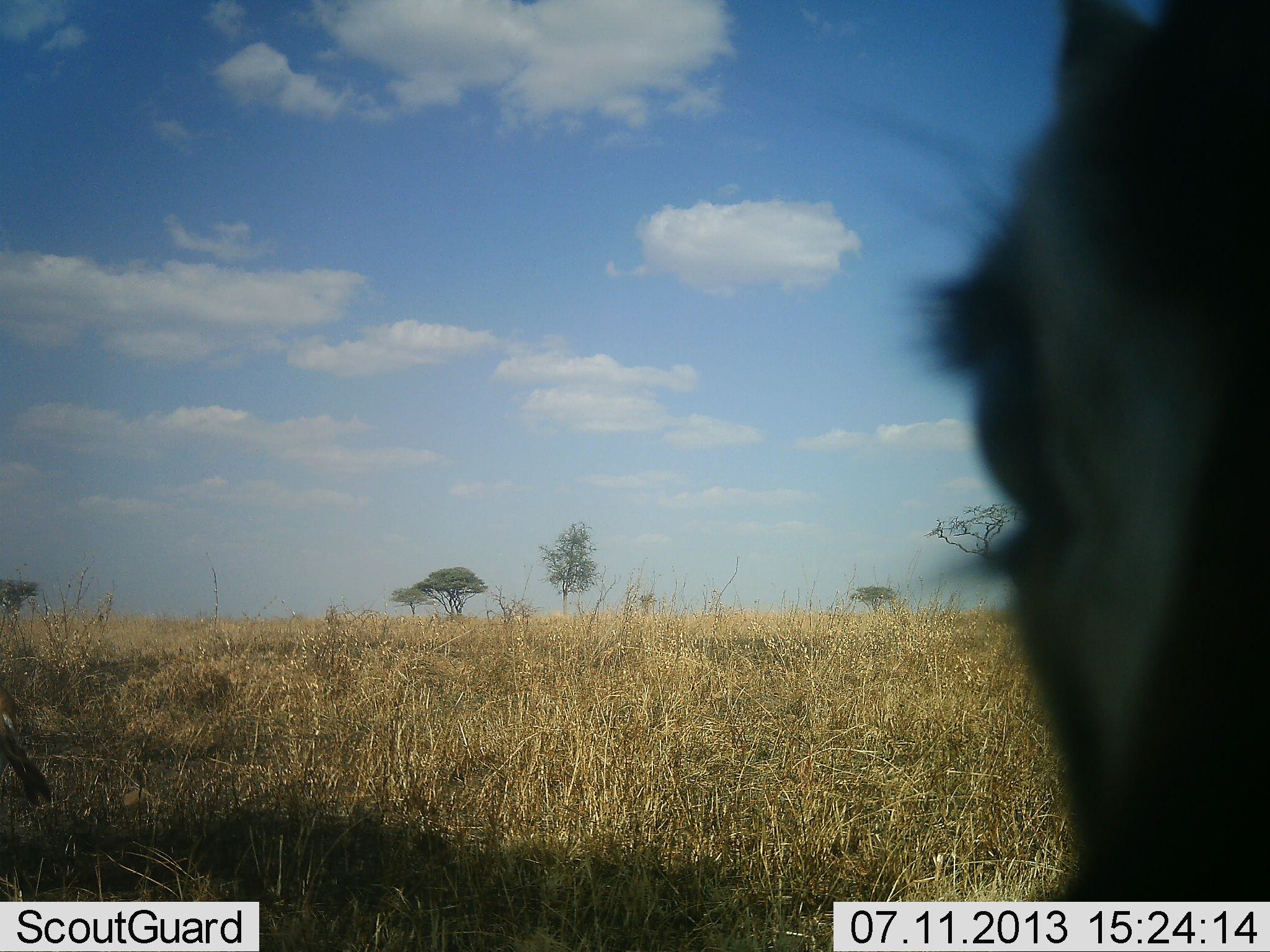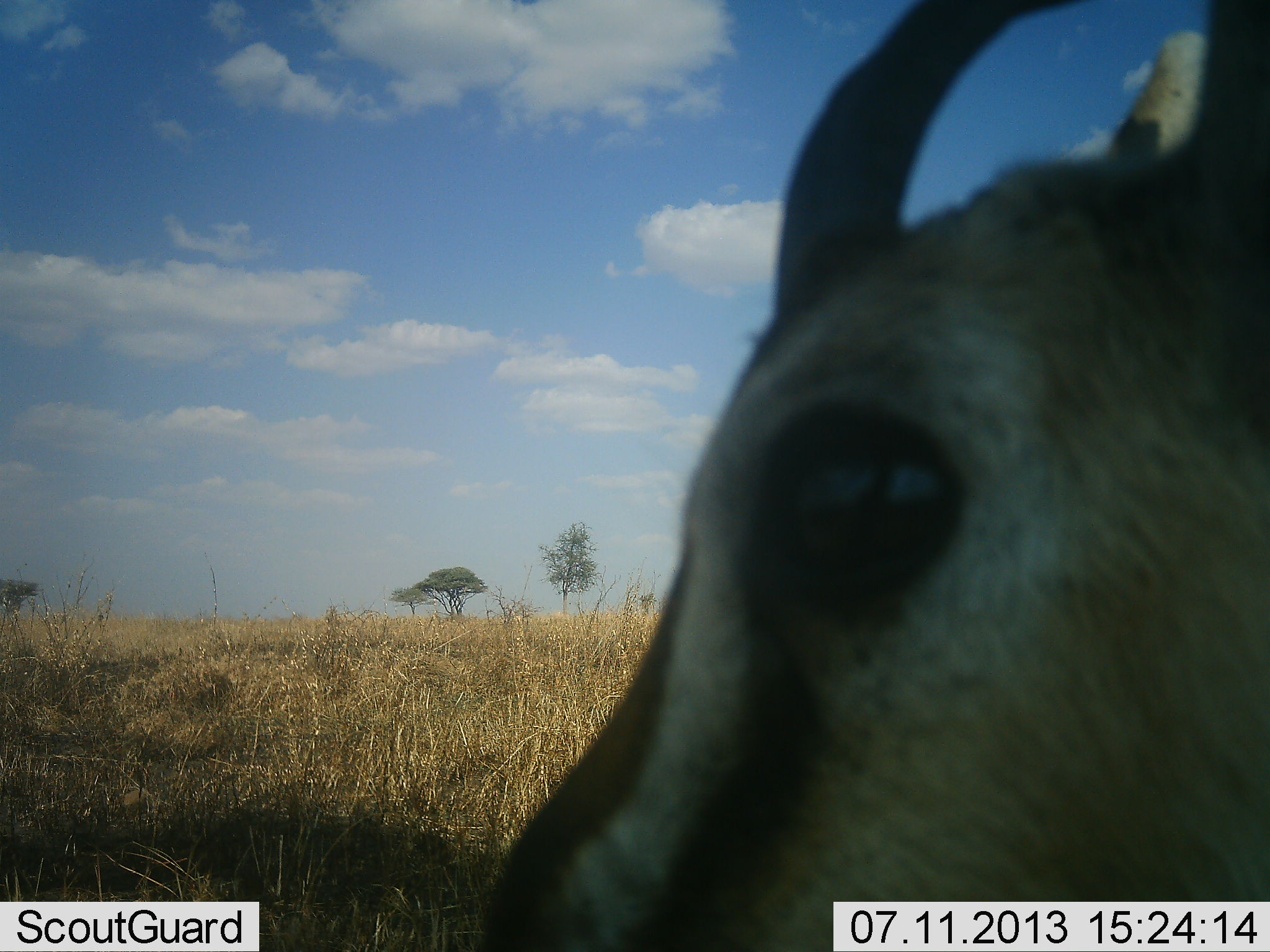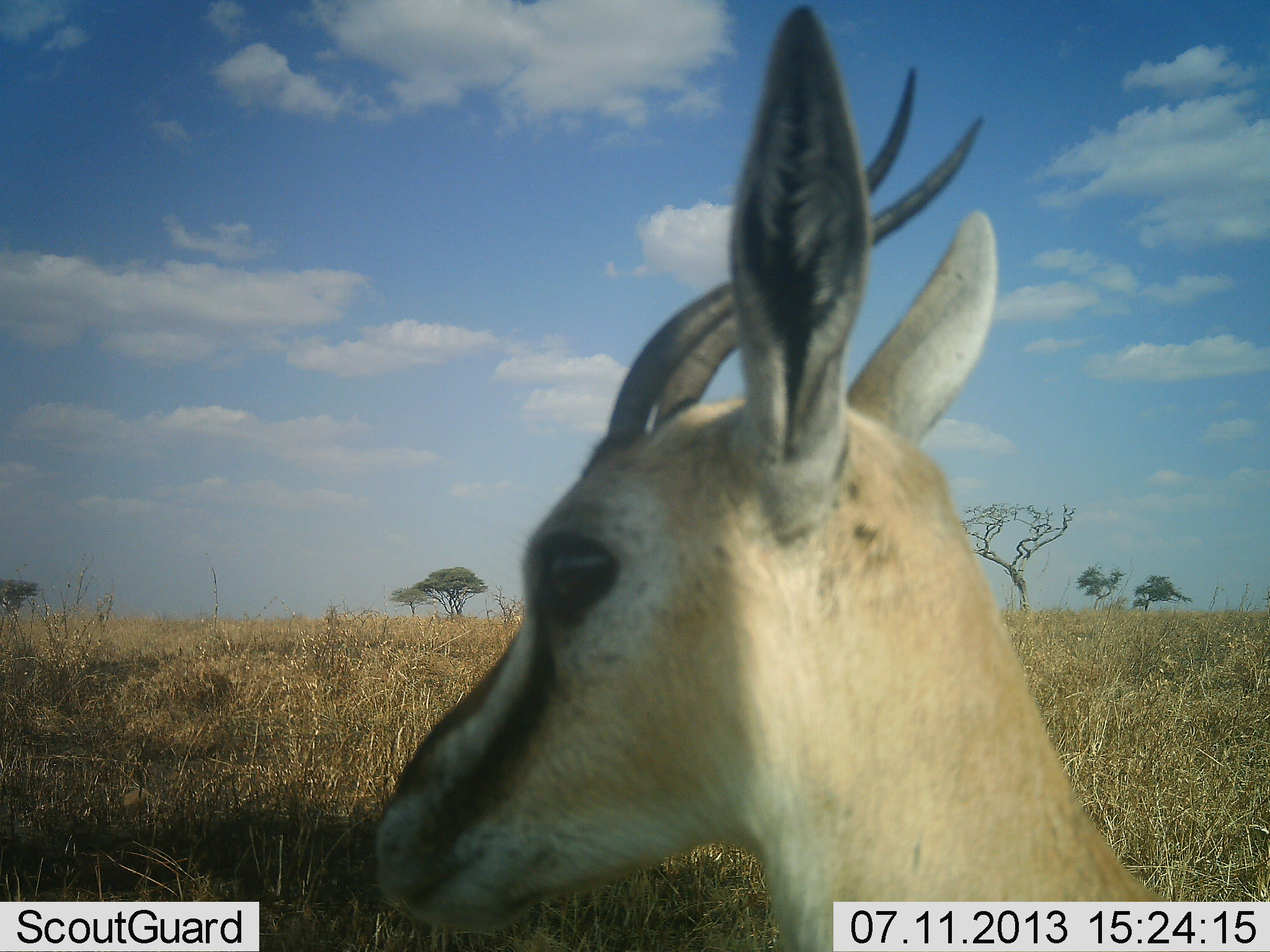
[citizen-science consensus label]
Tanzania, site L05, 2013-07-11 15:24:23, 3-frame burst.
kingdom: Animalia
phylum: Chordata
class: Mammalia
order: Artiodactyla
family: Bovidae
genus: Eudorcas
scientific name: Eudorcas thomsonii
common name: thomson's gazelle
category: gazellethomsons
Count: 1.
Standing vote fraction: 50%.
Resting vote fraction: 0%.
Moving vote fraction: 59%.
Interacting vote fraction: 0%.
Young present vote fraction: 0%.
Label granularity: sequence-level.